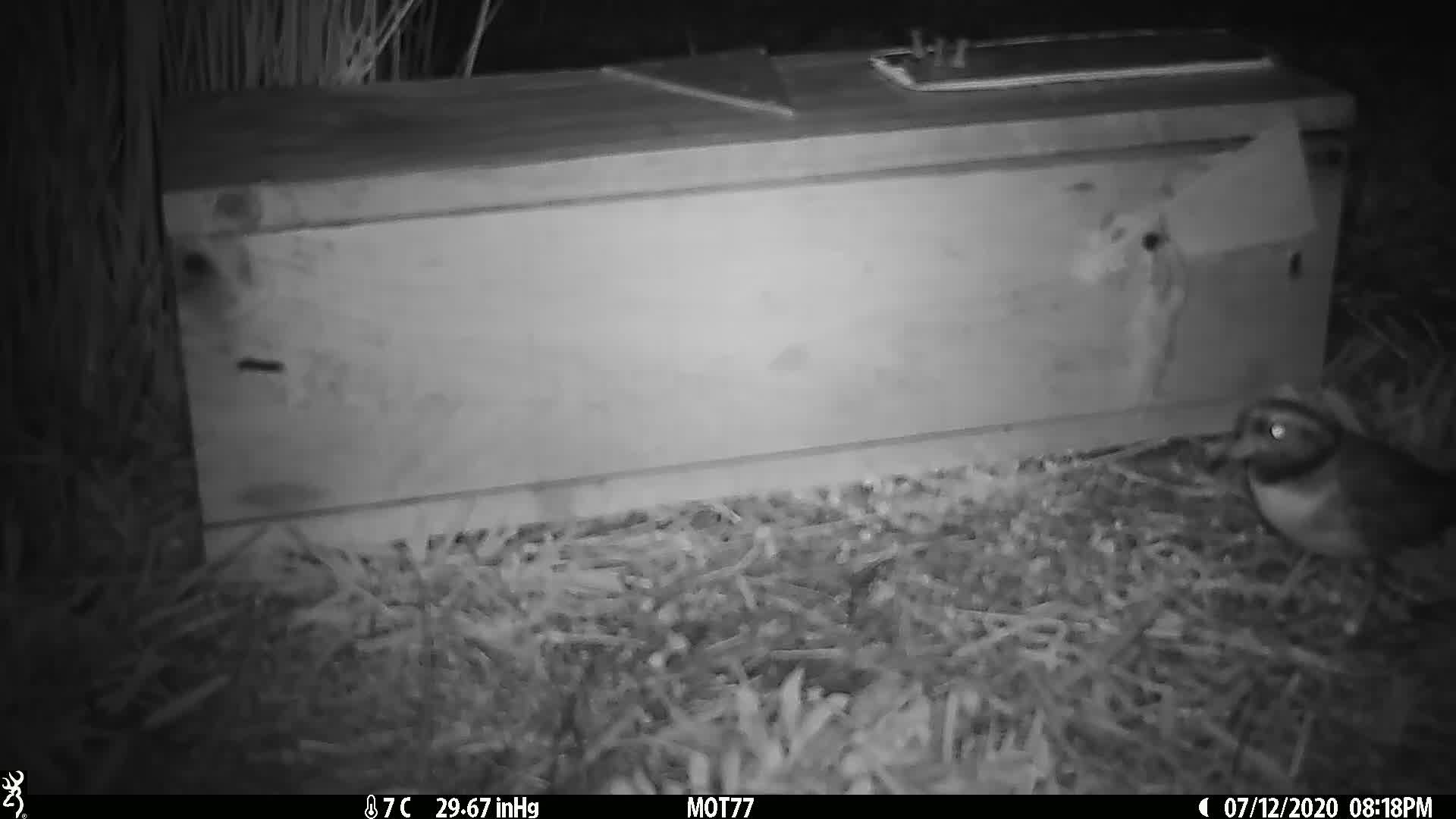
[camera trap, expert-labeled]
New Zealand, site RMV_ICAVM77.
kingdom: Animalia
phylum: Chordata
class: Aves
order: Charadriiformes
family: Charadriidae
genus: Thinornis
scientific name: Thinornis novaeseelandiae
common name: shore plover